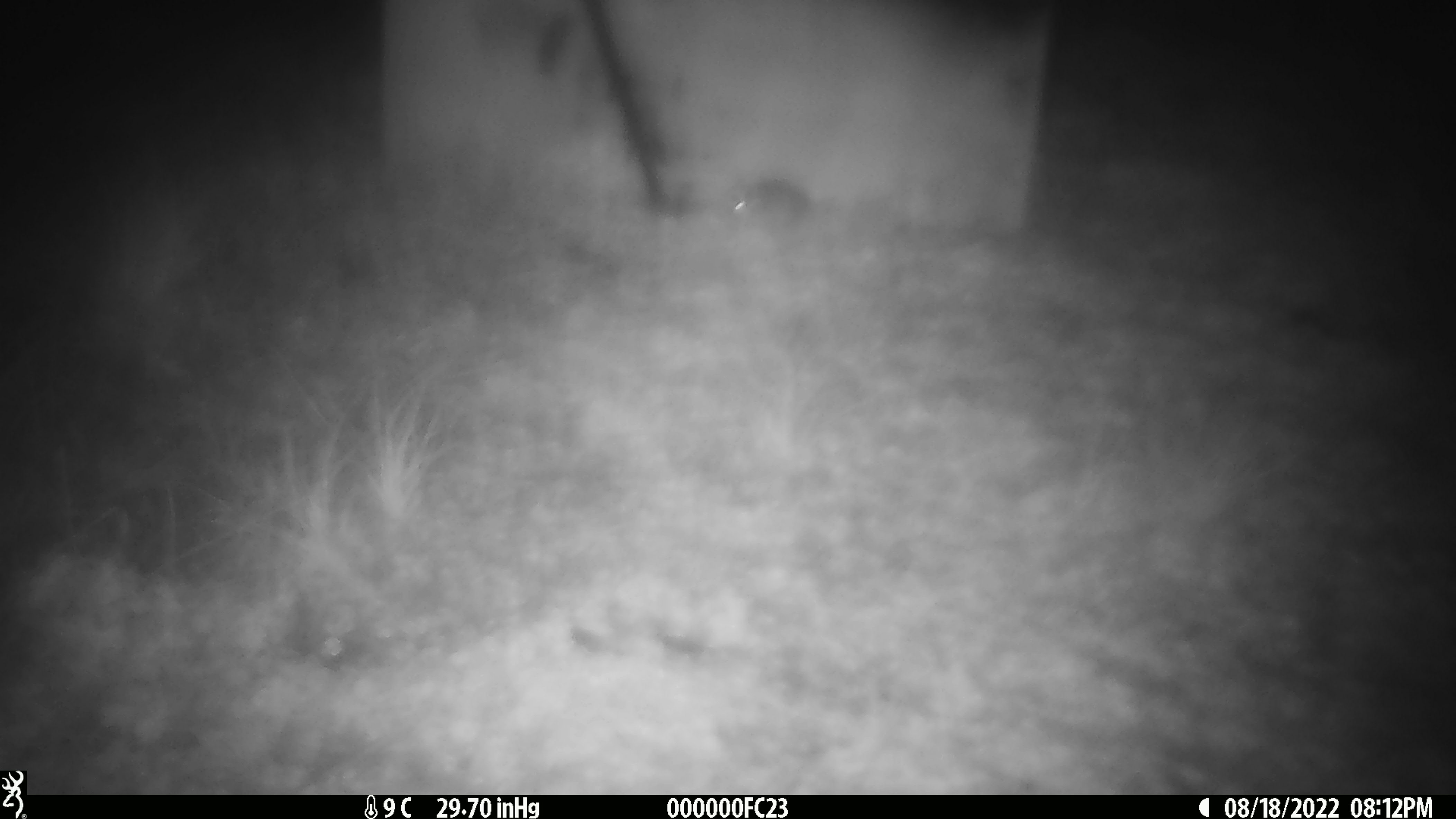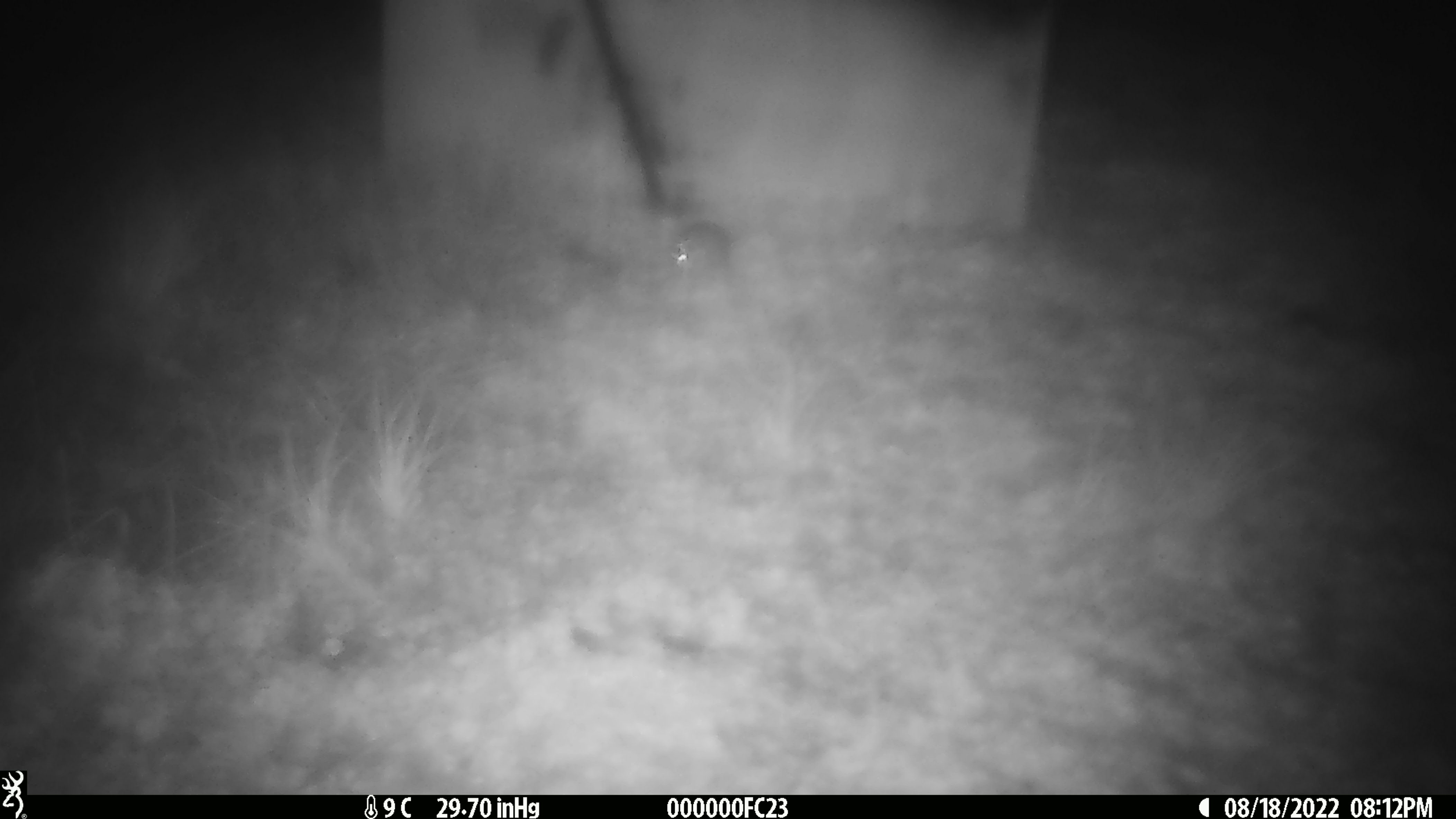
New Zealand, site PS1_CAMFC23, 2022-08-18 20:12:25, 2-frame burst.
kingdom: Animalia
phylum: Chordata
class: Mammalia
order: Rodentia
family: Muridae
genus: Mus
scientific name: Mus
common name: mouse